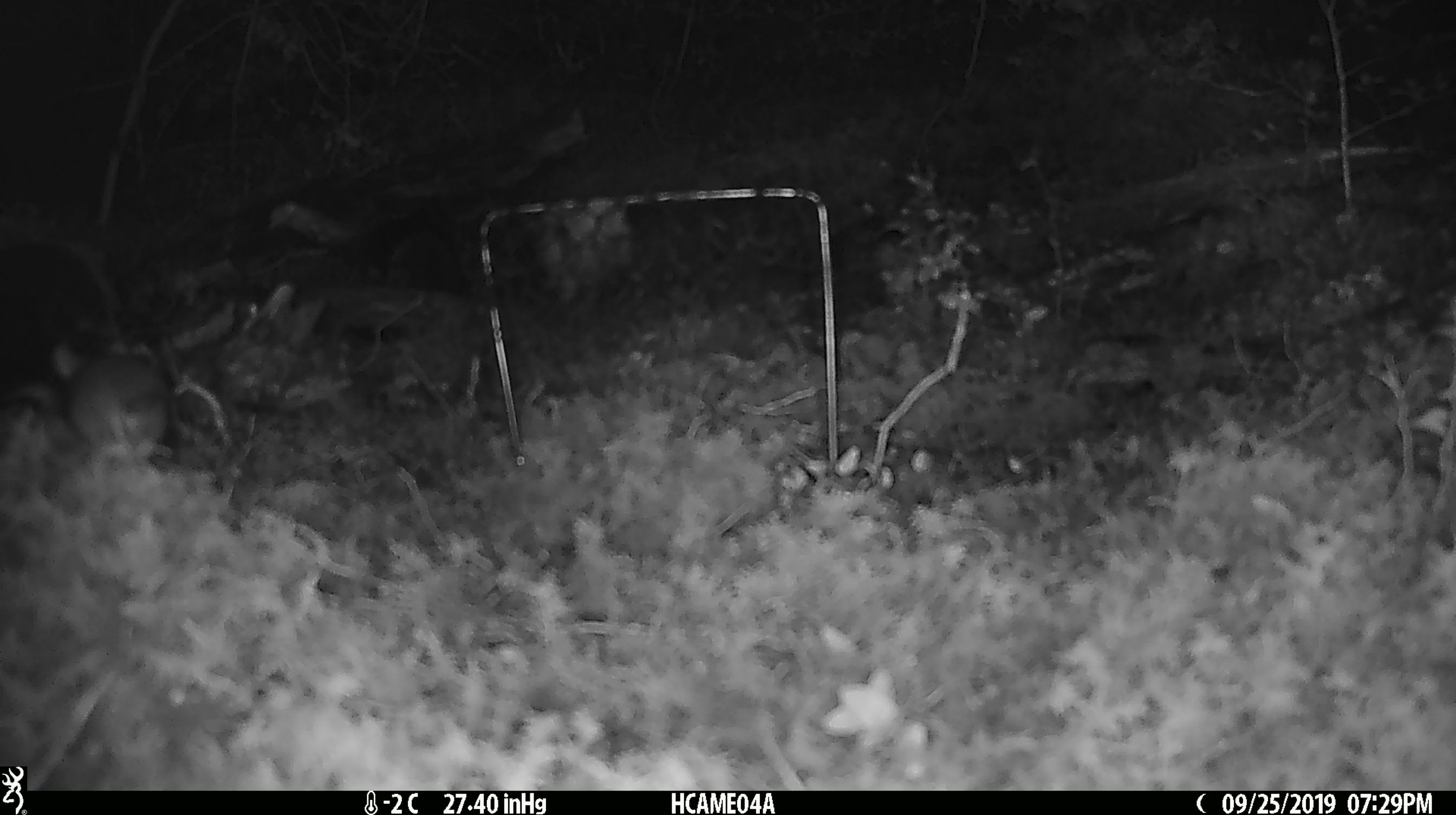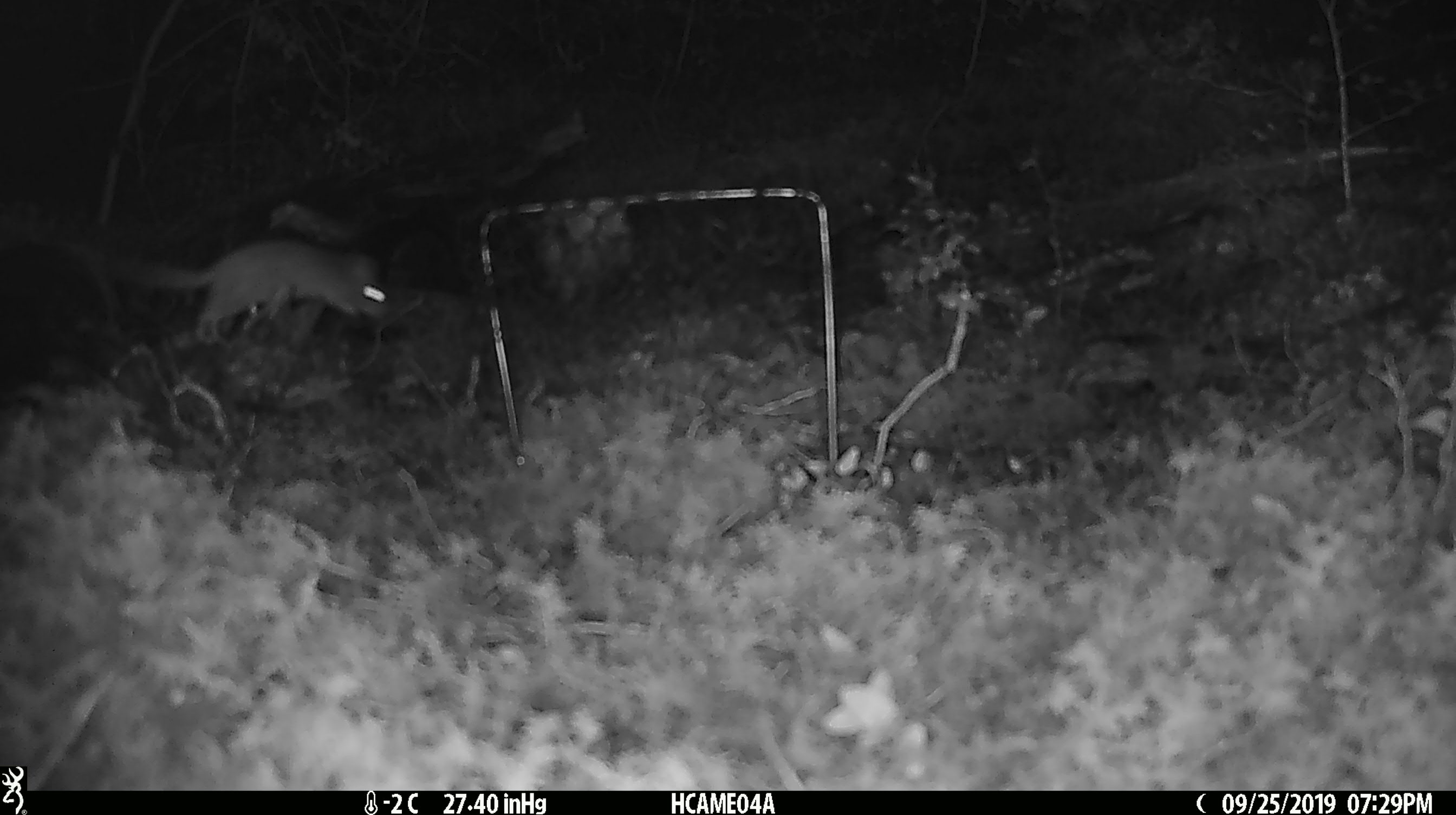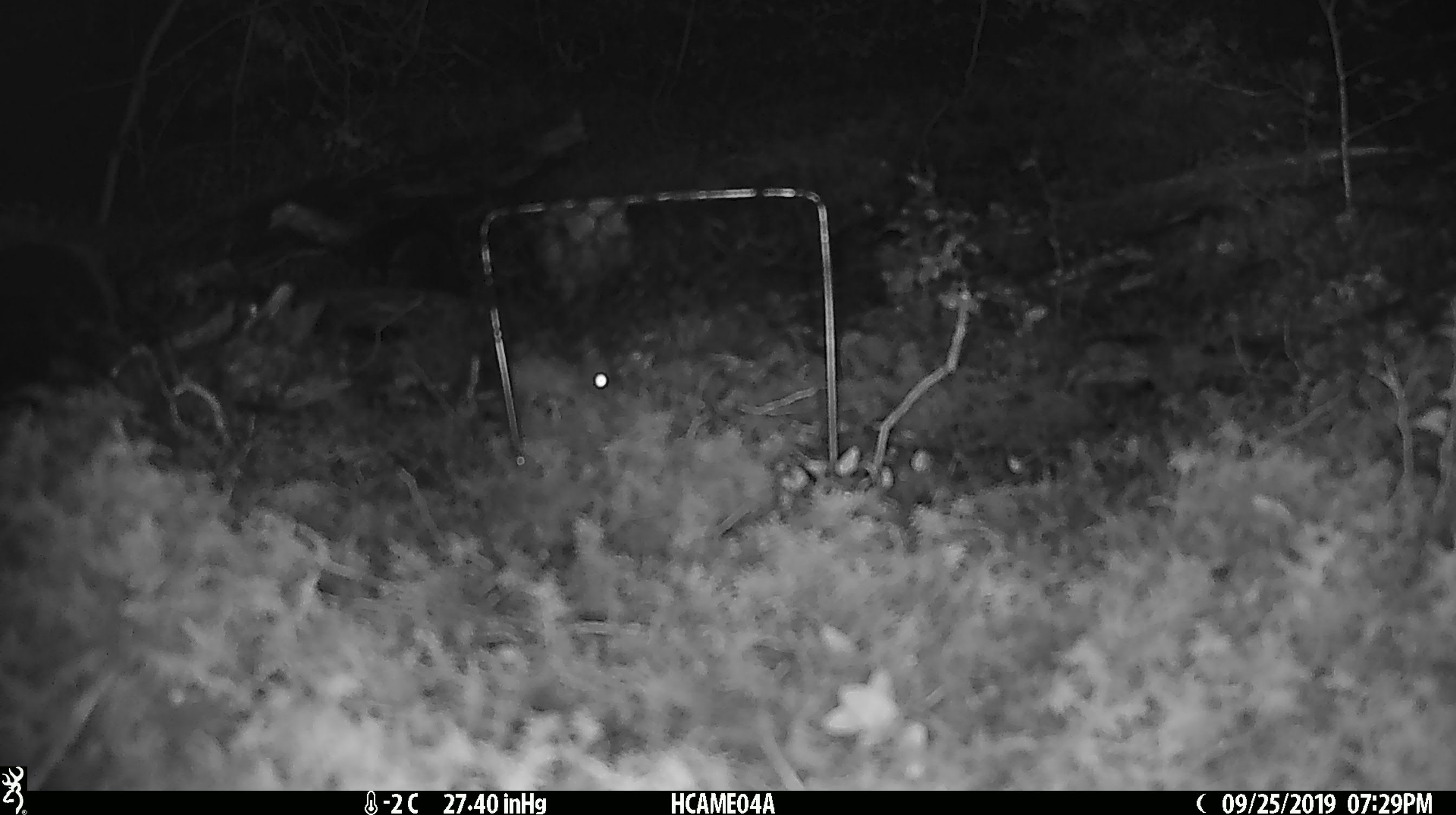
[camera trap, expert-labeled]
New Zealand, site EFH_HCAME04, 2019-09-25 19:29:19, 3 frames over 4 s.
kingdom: Animalia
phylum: Chordata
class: Mammalia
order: Rodentia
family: Muridae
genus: Mus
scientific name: Mus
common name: mouse